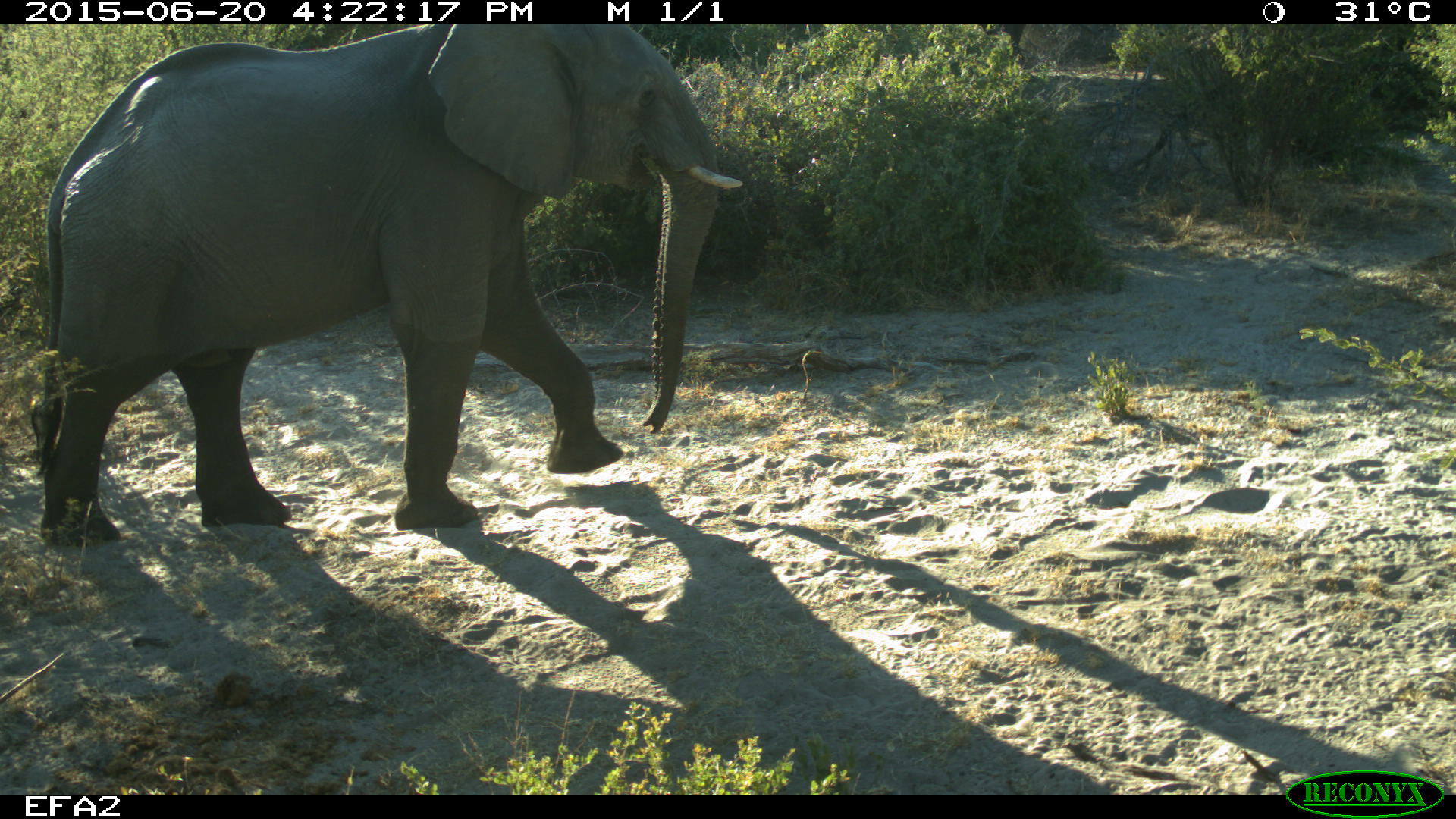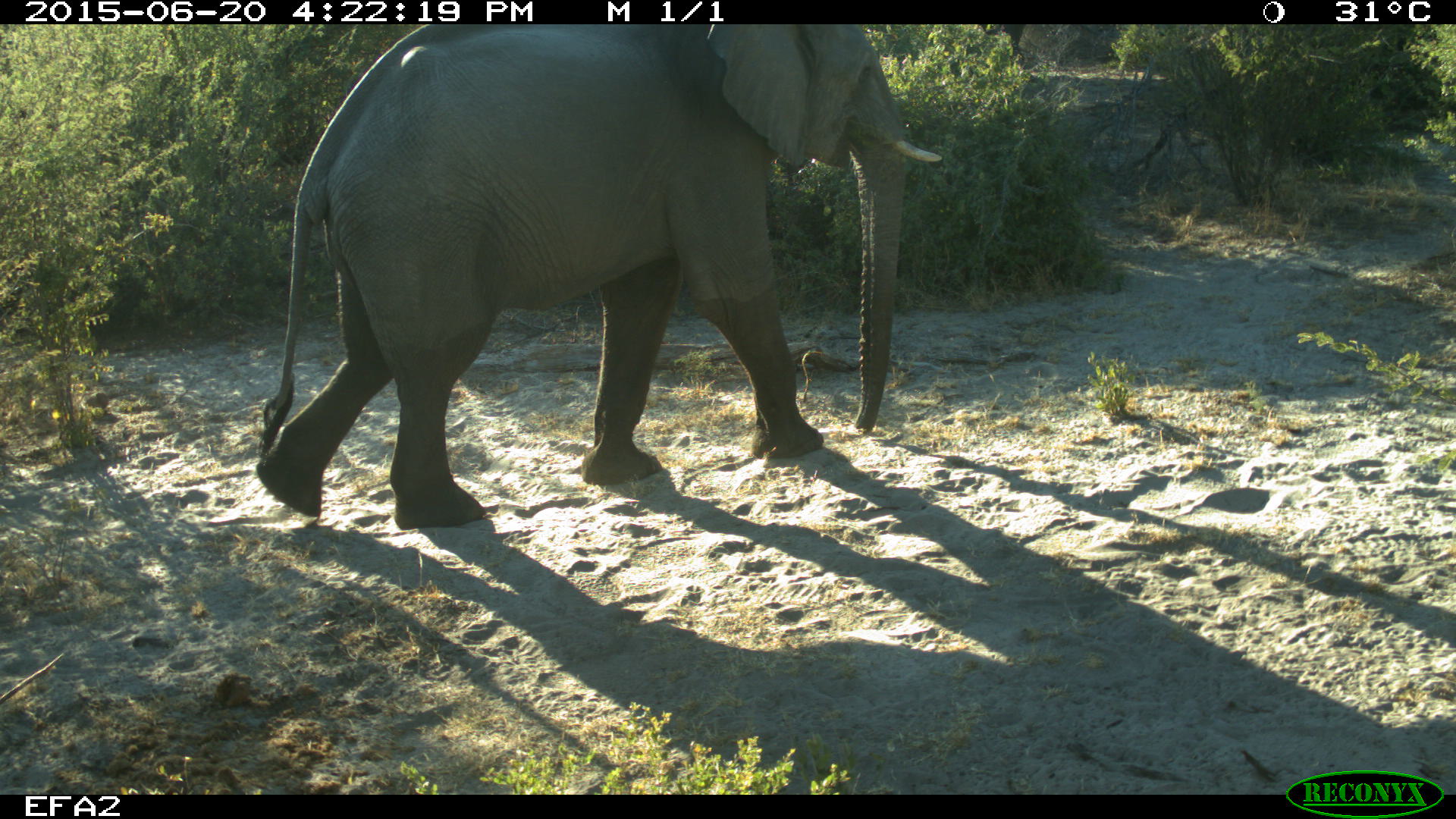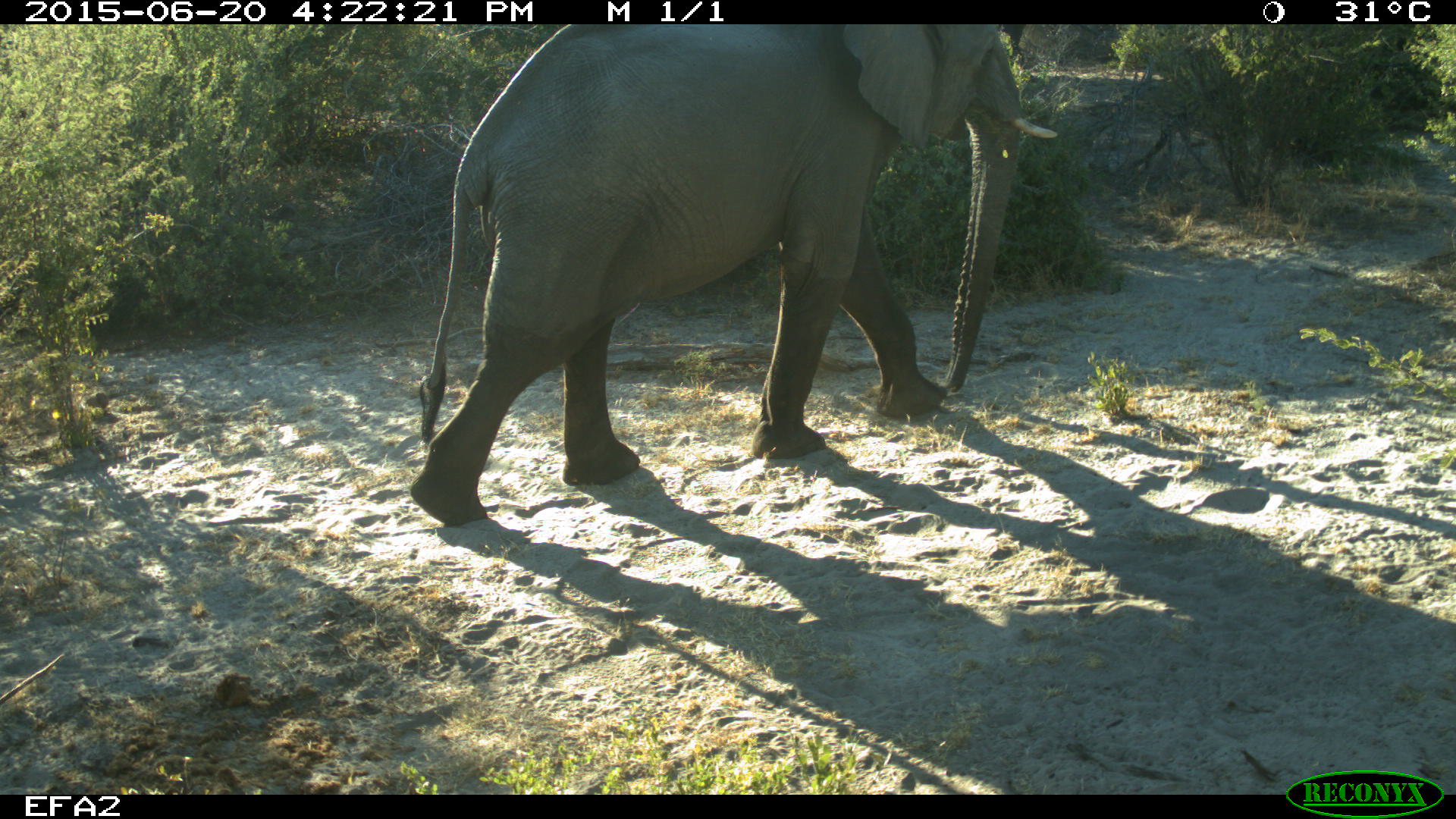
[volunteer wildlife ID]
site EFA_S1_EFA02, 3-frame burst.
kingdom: Animalia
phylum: Chordata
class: Mammalia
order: Proboscidea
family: Elephantidae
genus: Loxodonta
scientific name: Loxodonta africana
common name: african bush elephant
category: elephant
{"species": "elephant (african bush elephant) (Loxodonta africana)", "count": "1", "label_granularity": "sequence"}